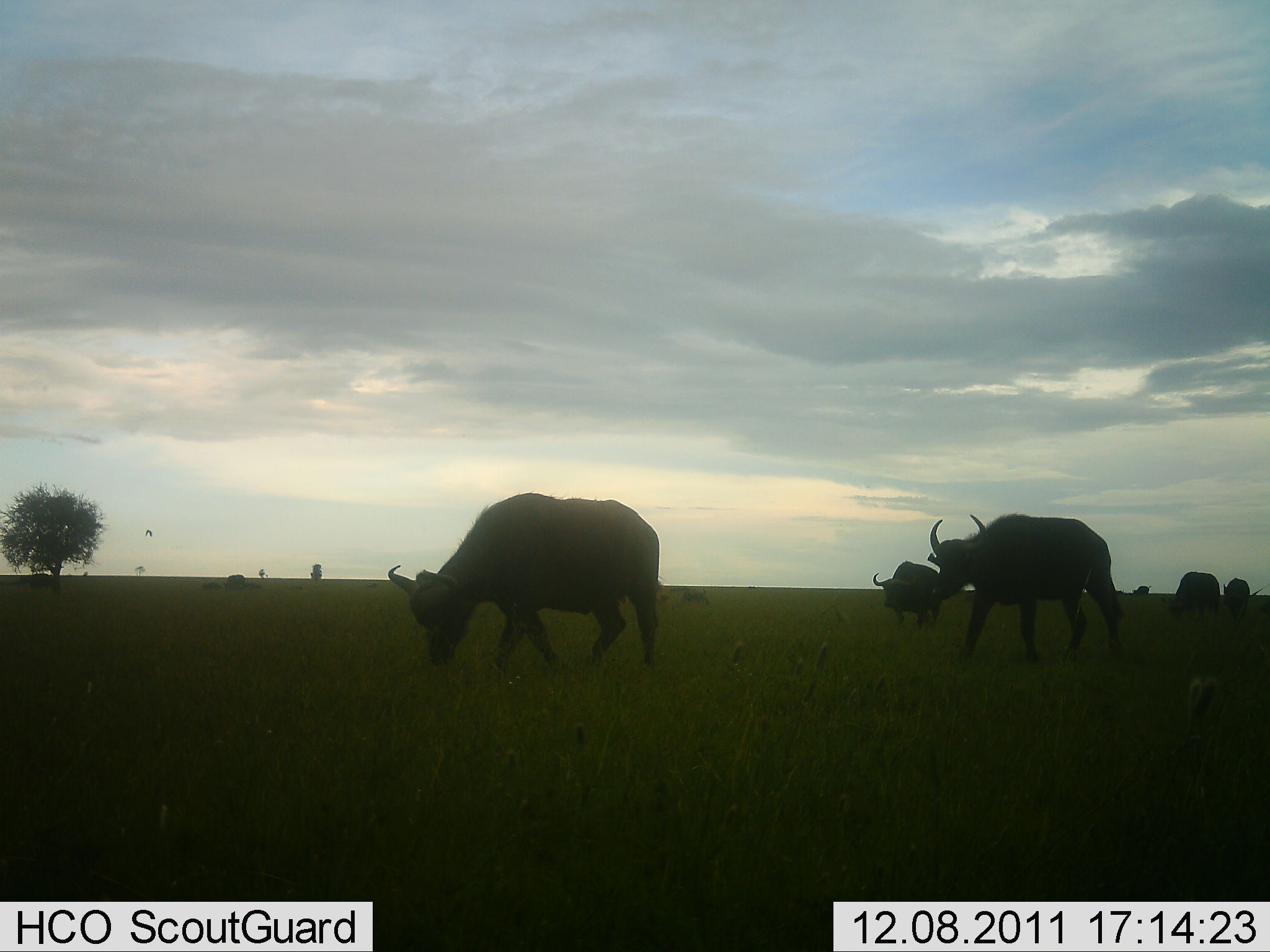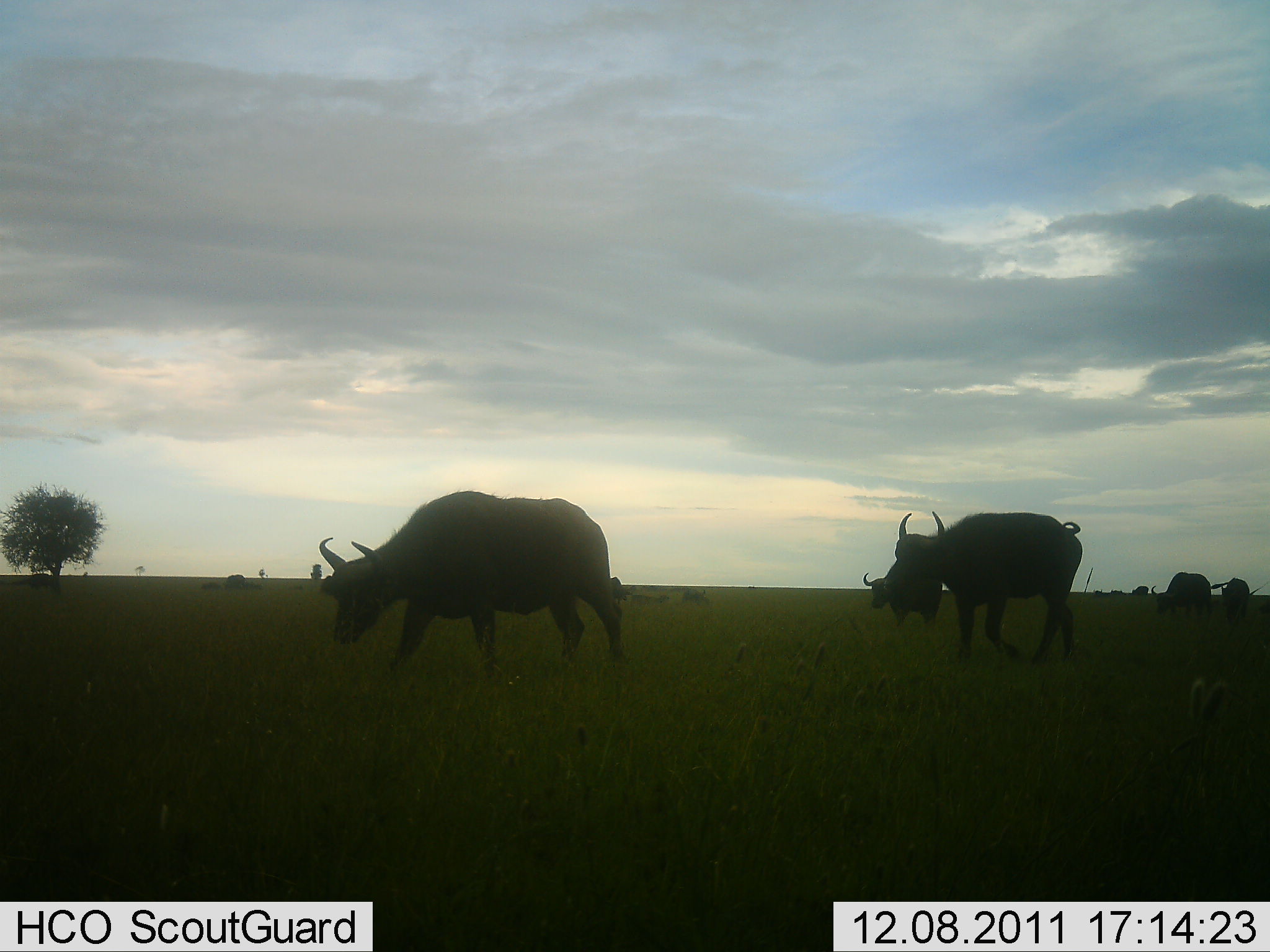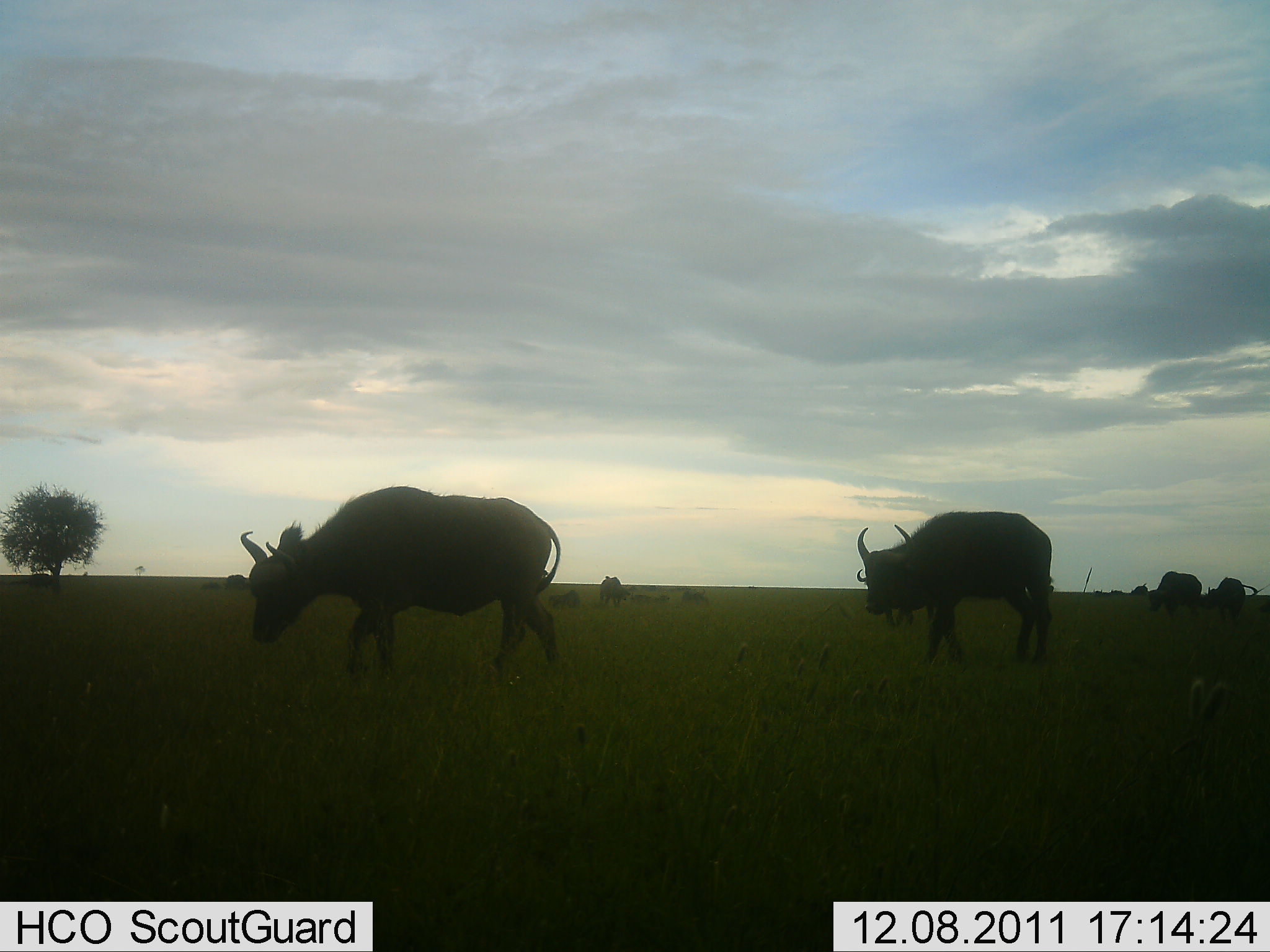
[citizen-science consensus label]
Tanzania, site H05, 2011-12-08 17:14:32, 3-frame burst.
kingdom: Animalia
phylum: Chordata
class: Mammalia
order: Artiodactyla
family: Bovidae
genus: Syncerus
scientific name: Syncerus caffer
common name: cape buffalo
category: buffalo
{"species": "buffalo (cape buffalo) (Syncerus caffer)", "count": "6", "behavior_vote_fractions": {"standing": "29%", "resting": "7%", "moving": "79%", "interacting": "0%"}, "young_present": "0%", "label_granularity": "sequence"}